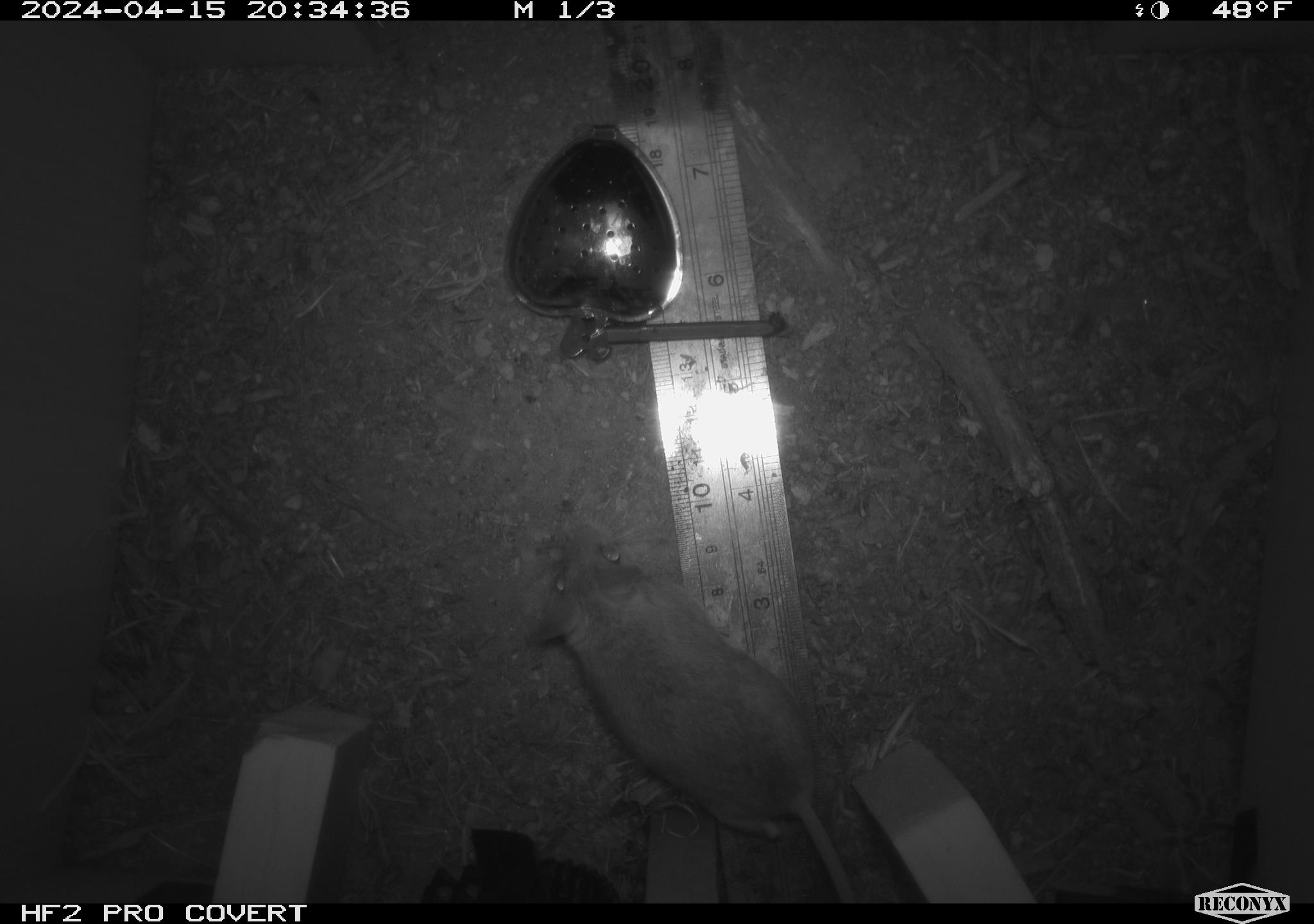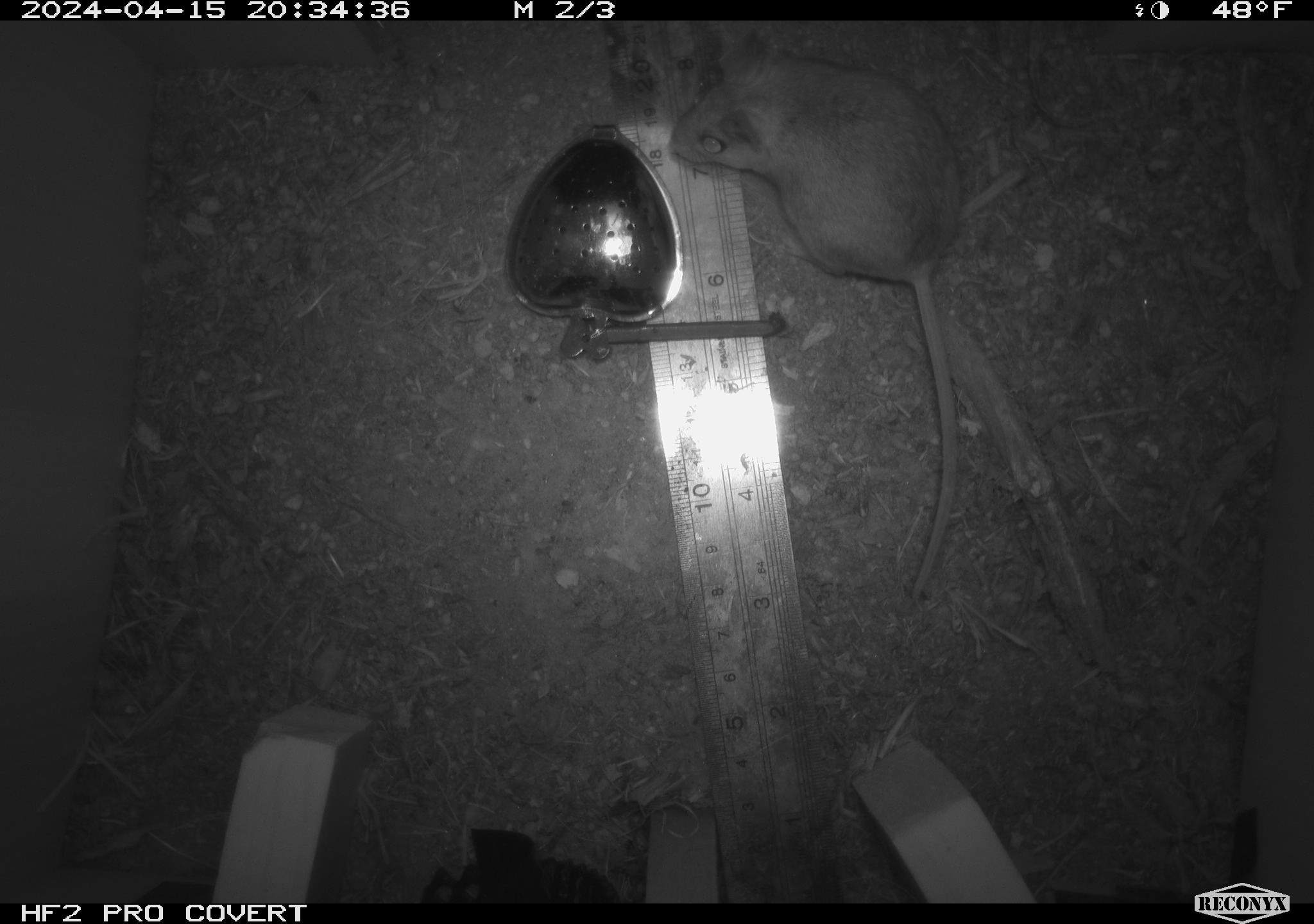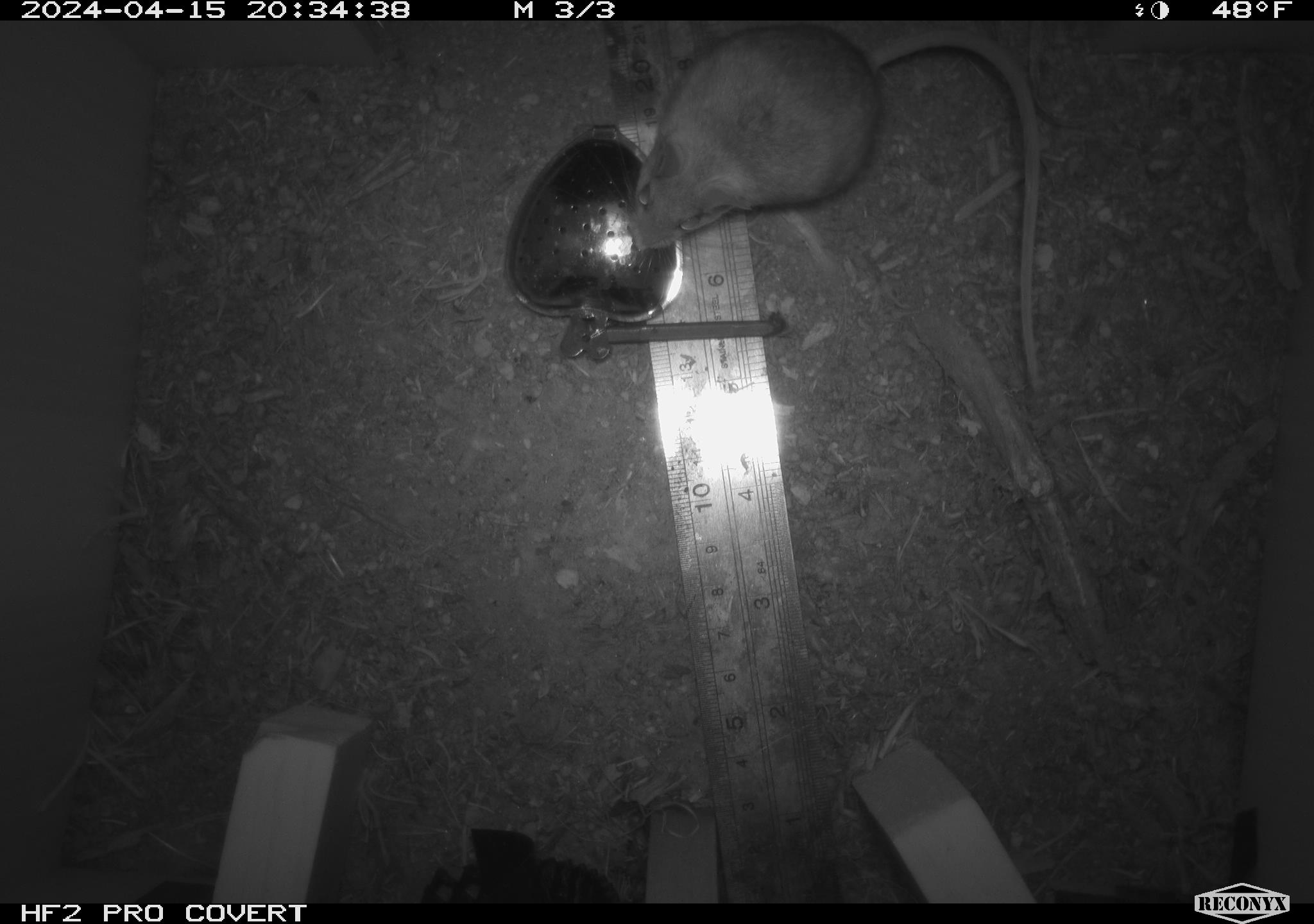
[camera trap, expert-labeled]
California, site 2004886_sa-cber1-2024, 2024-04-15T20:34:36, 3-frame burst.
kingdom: Animalia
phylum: Chordata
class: Mammalia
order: Rodentia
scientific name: Rodentia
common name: mouse species